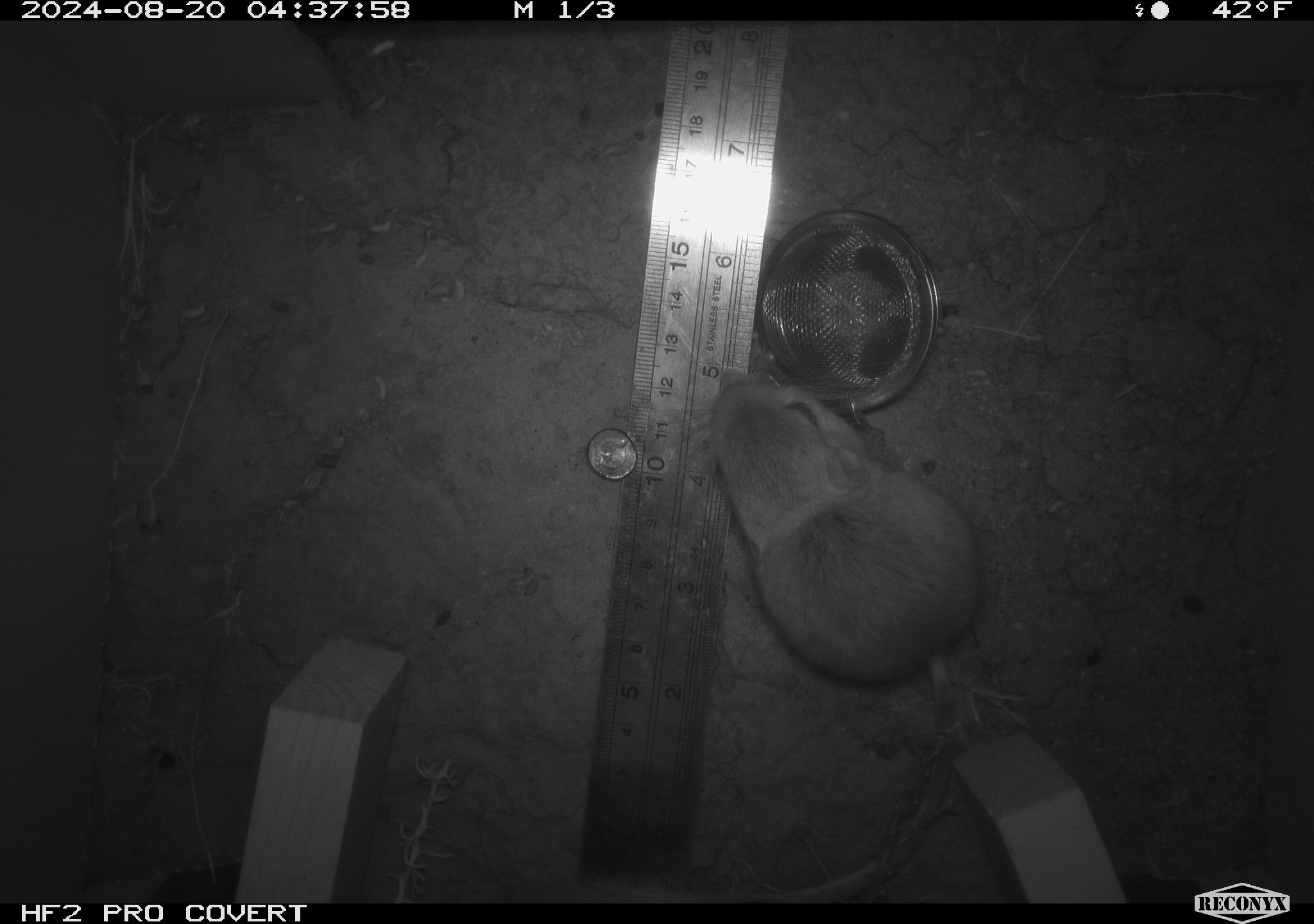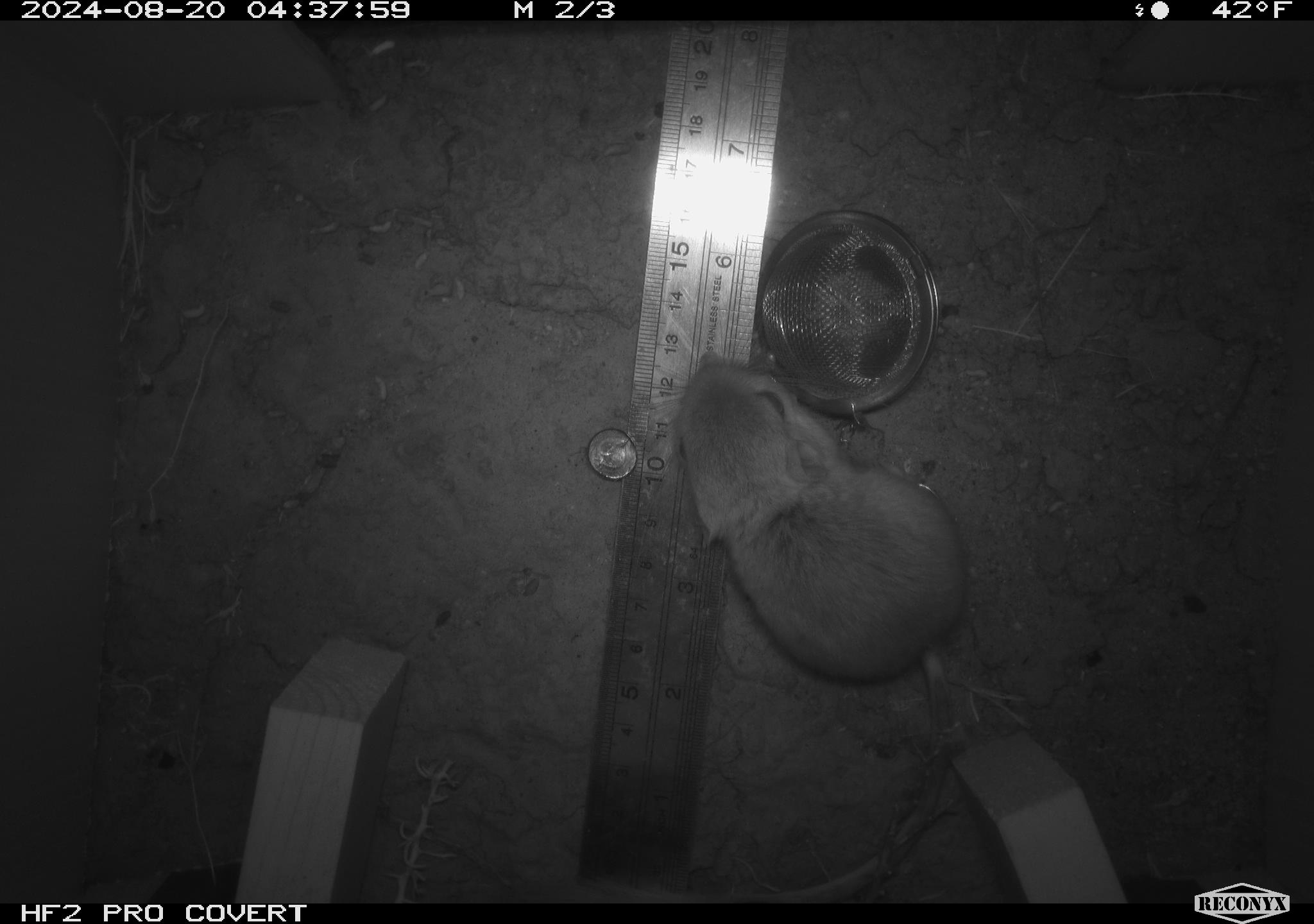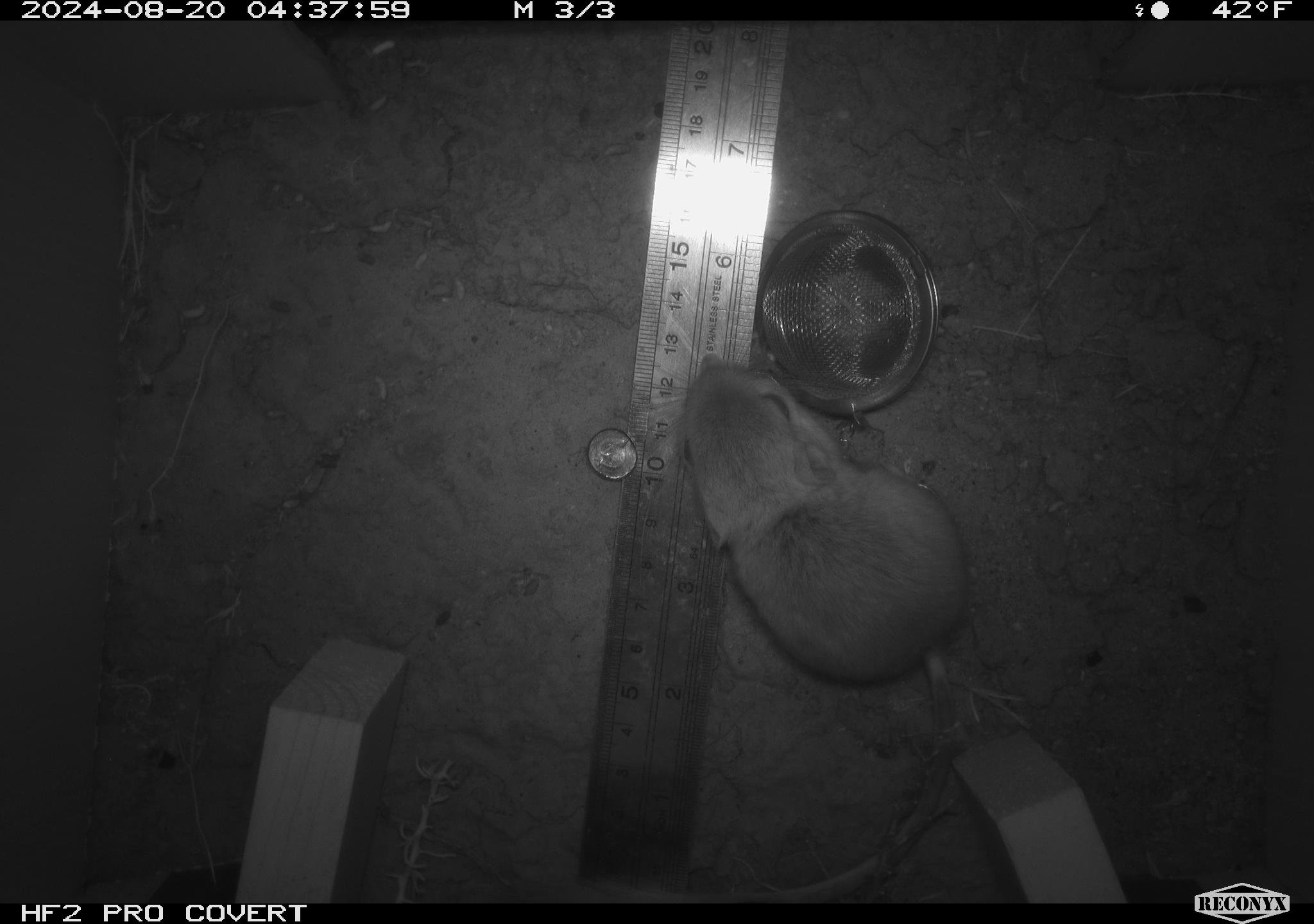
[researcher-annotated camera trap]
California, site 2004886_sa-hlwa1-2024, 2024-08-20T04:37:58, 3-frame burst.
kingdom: Animalia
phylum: Chordata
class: Mammalia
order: Rodentia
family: Heteromyidae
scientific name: Heteromyidae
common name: kangaroo rats and pocket mice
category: heteromyidae family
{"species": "heteromyidae family (kangaroo rats and pocket mice) (Heteromyidae)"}